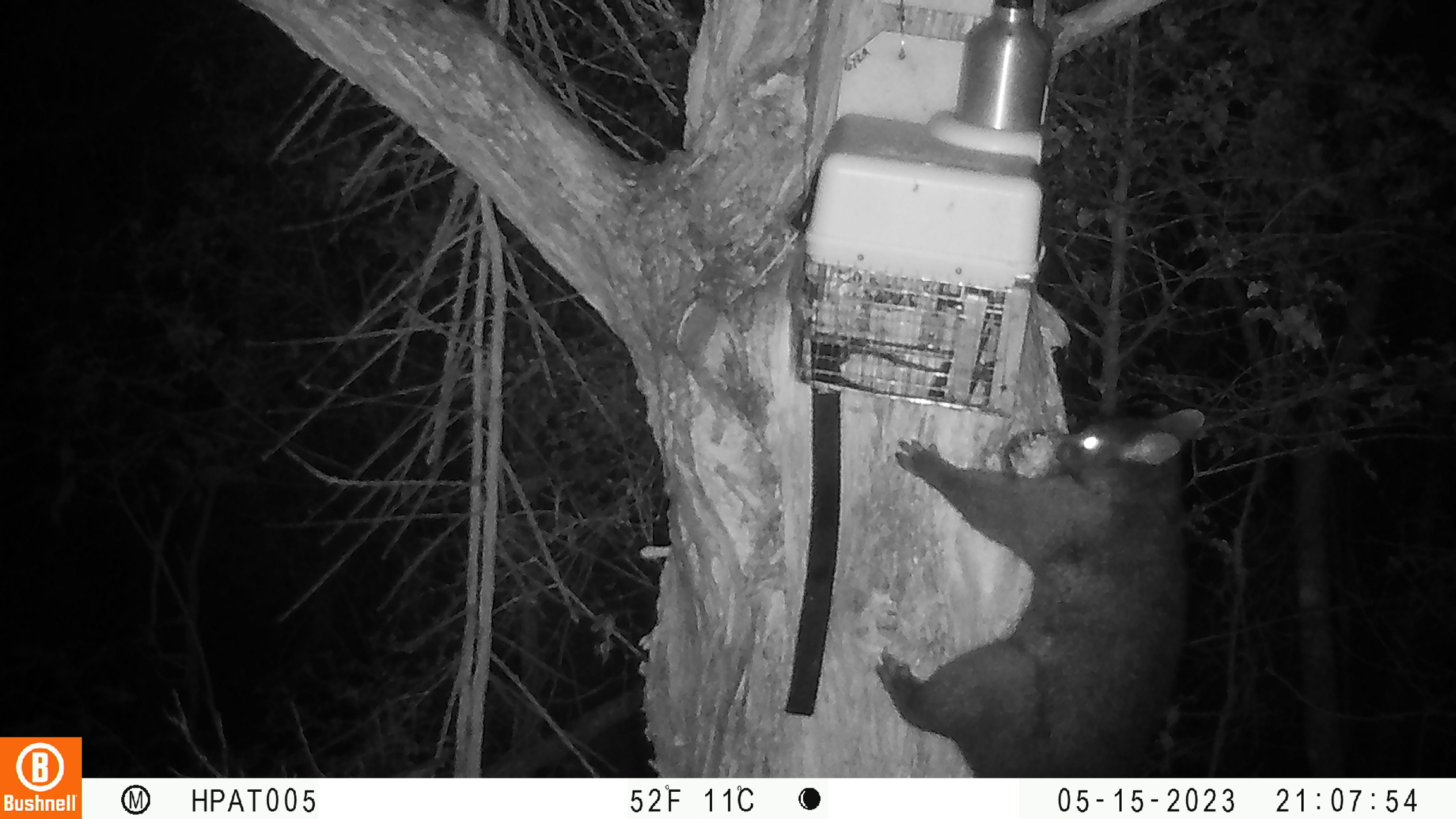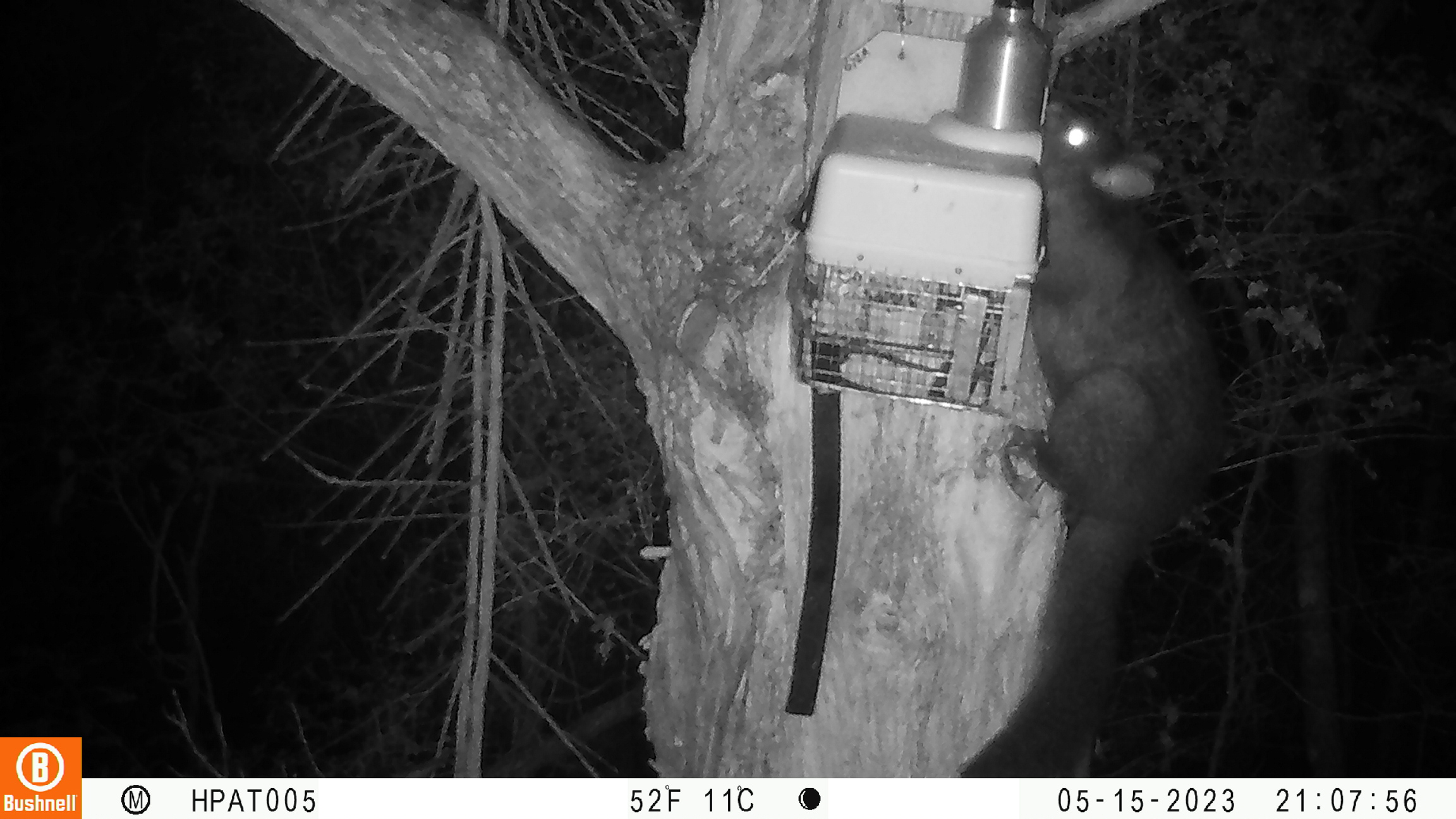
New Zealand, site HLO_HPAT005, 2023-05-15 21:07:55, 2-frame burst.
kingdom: Animalia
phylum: Chordata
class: Mammalia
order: Diprotodontia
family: Phalangeridae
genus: Trichosurus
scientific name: Trichosurus vulpecula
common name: common brushtail possum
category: possum